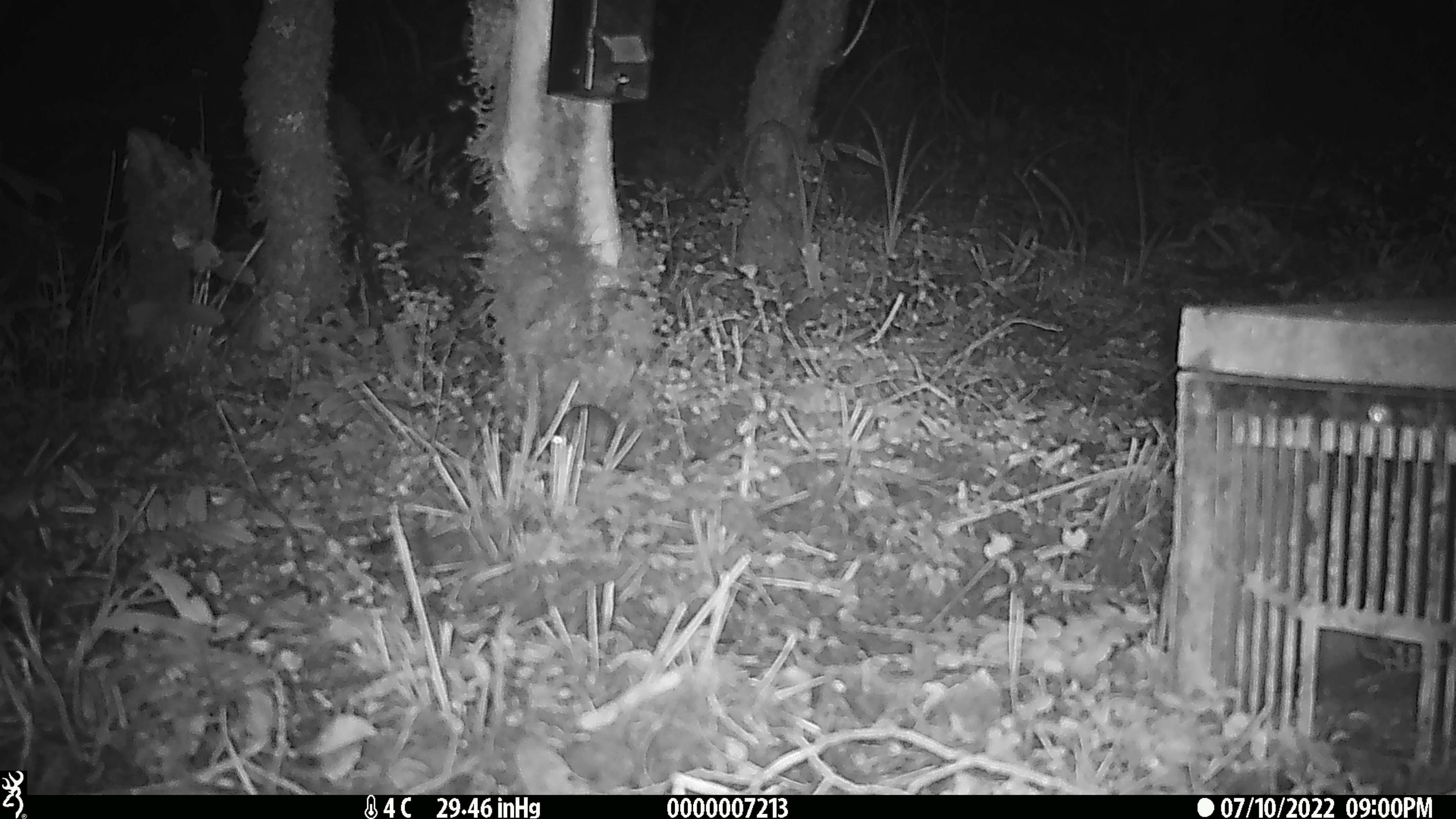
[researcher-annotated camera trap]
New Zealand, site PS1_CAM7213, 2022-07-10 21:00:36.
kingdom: Animalia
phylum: Chordata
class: Mammalia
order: Rodentia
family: Muridae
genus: Mus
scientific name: Mus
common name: mouse